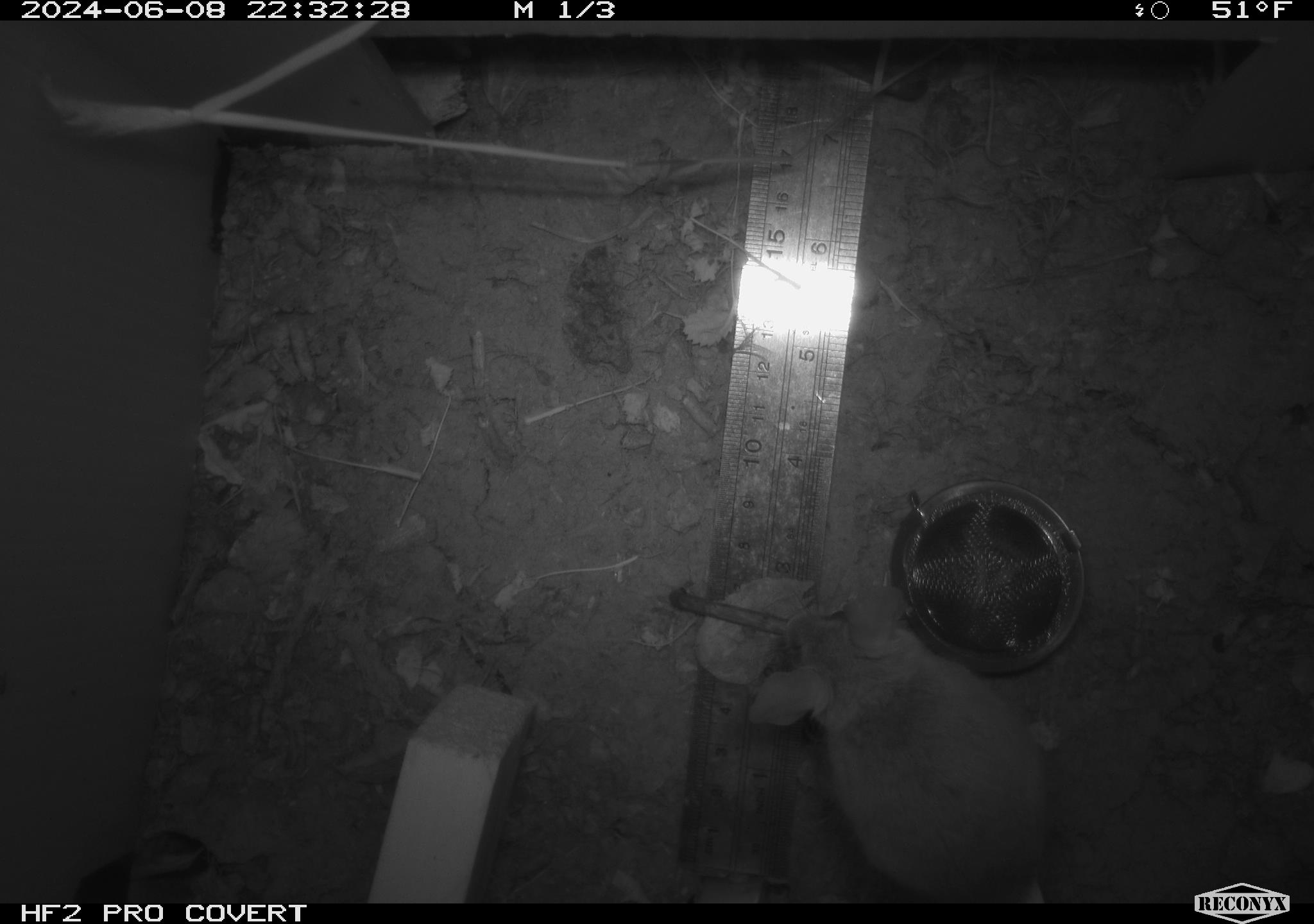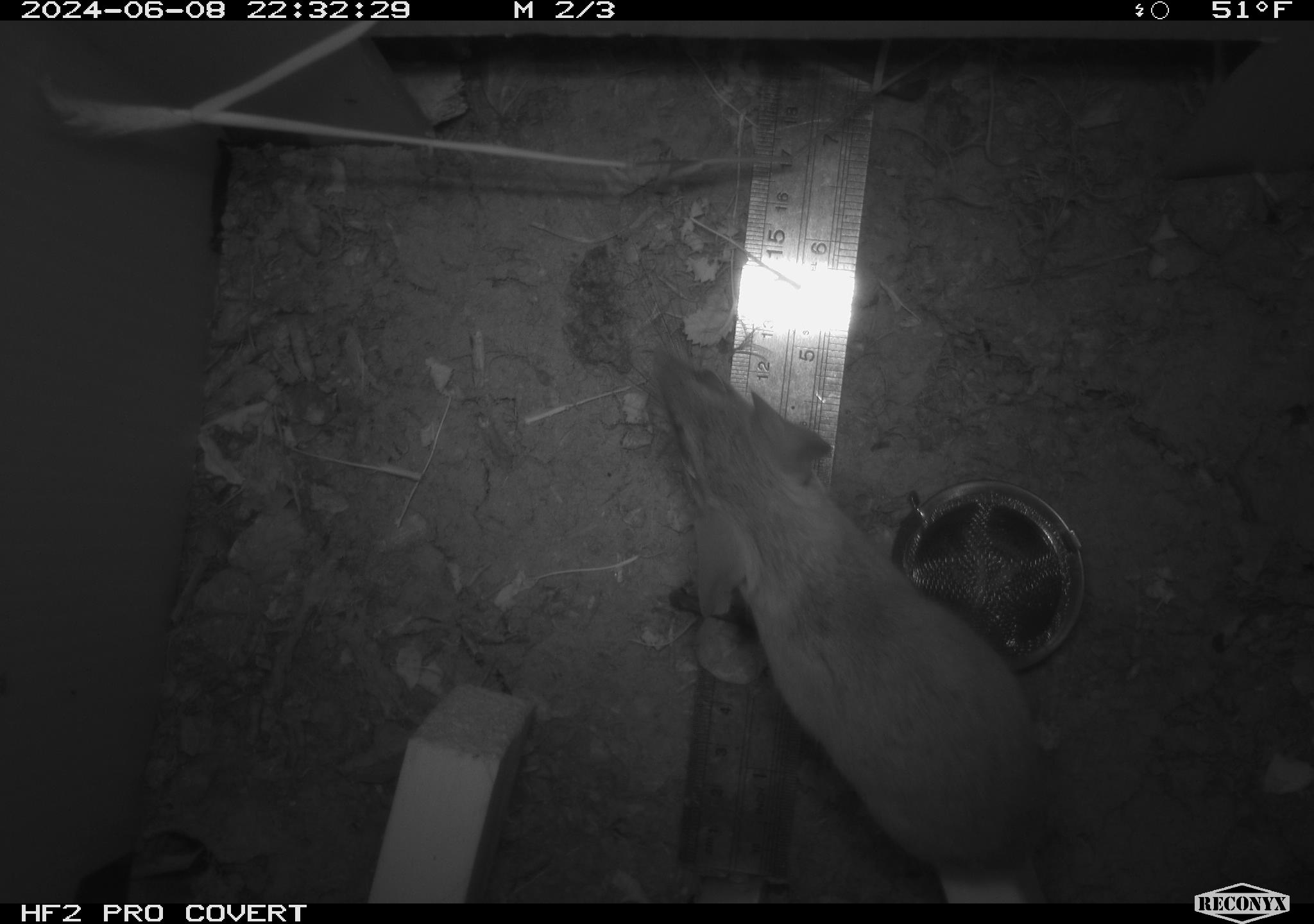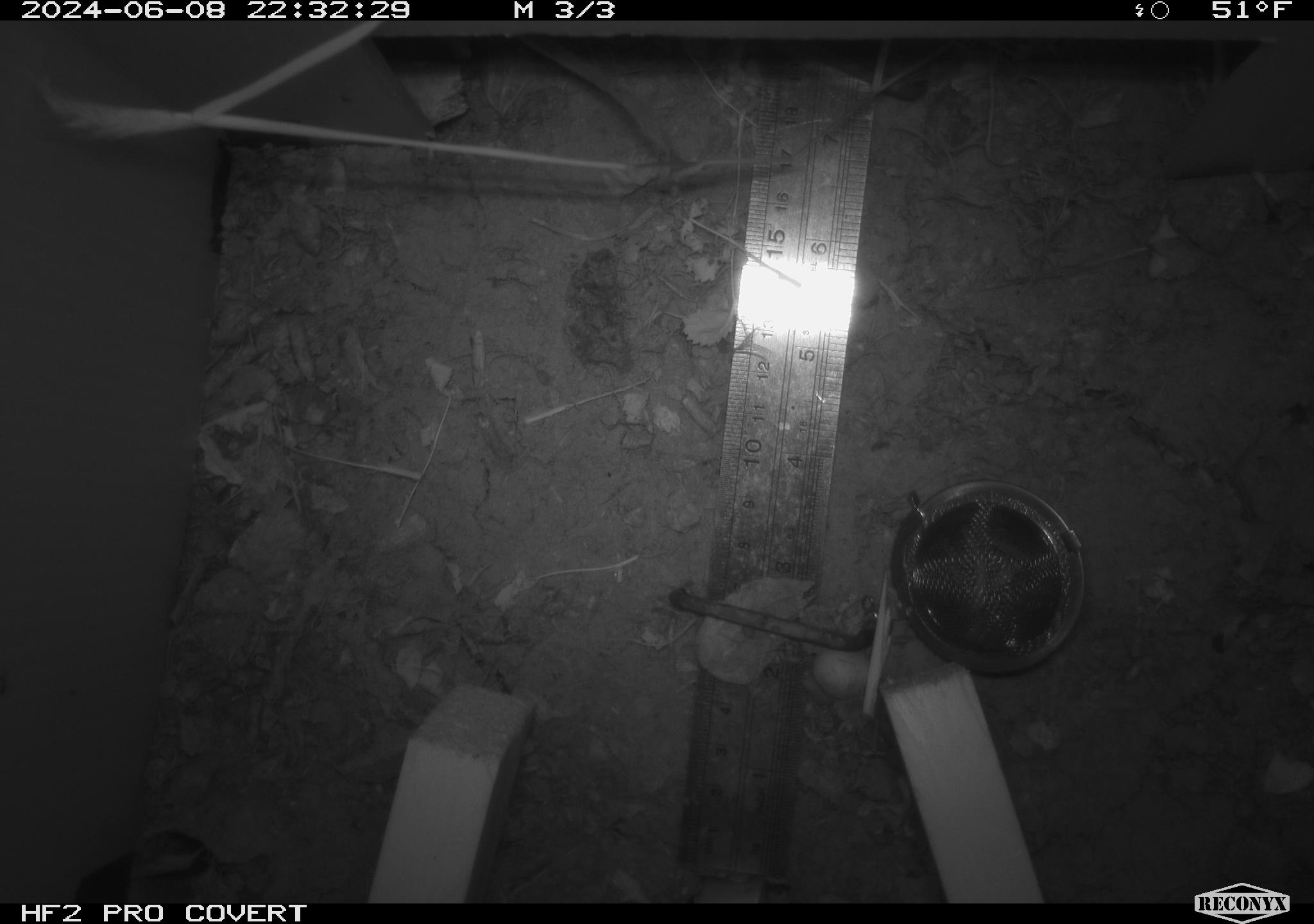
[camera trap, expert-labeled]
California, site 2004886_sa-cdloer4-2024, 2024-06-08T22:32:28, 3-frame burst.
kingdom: Animalia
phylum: Chordata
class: Mammalia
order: Rodentia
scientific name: Rodentia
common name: rodent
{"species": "rodent (Rodentia)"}